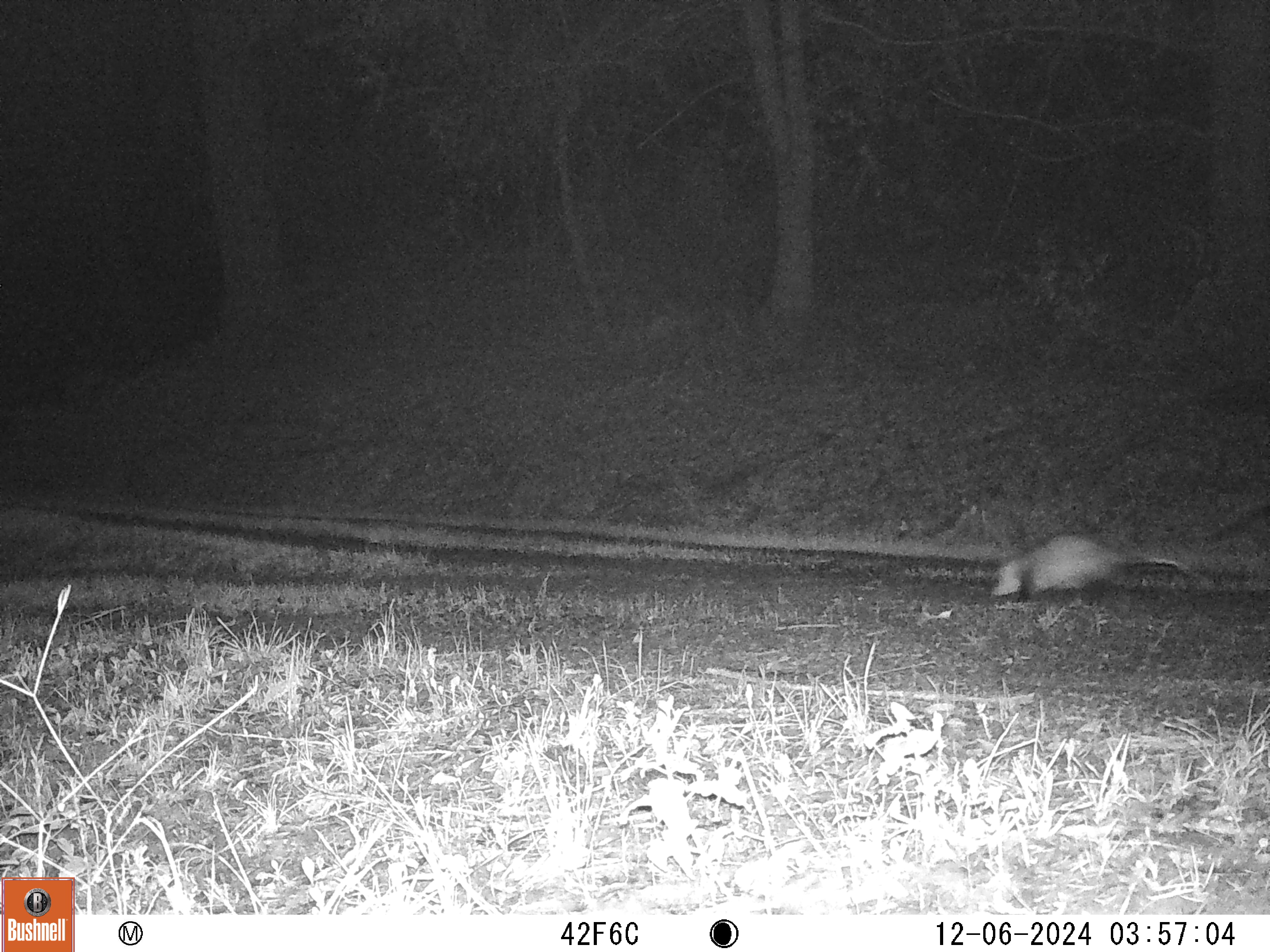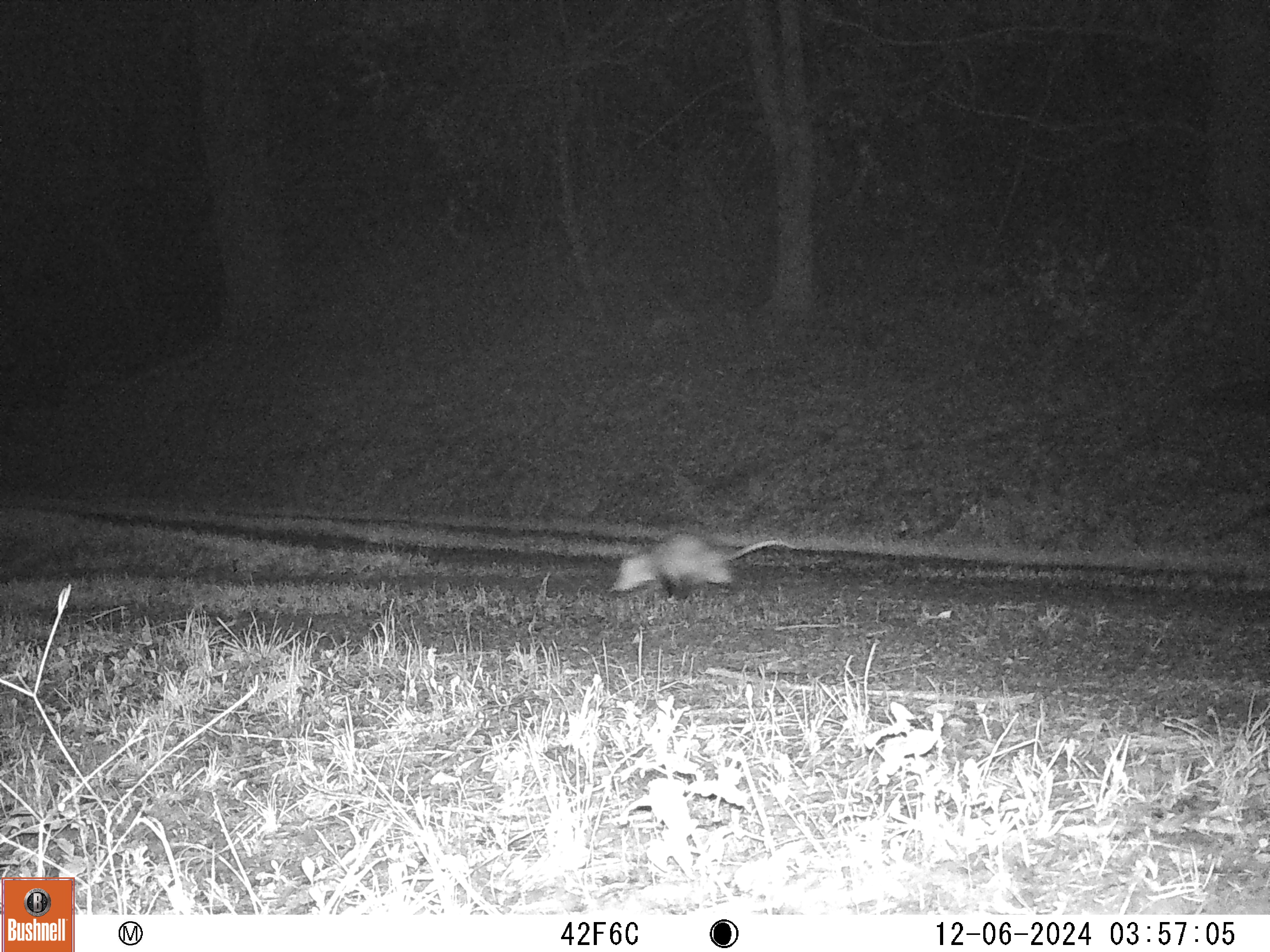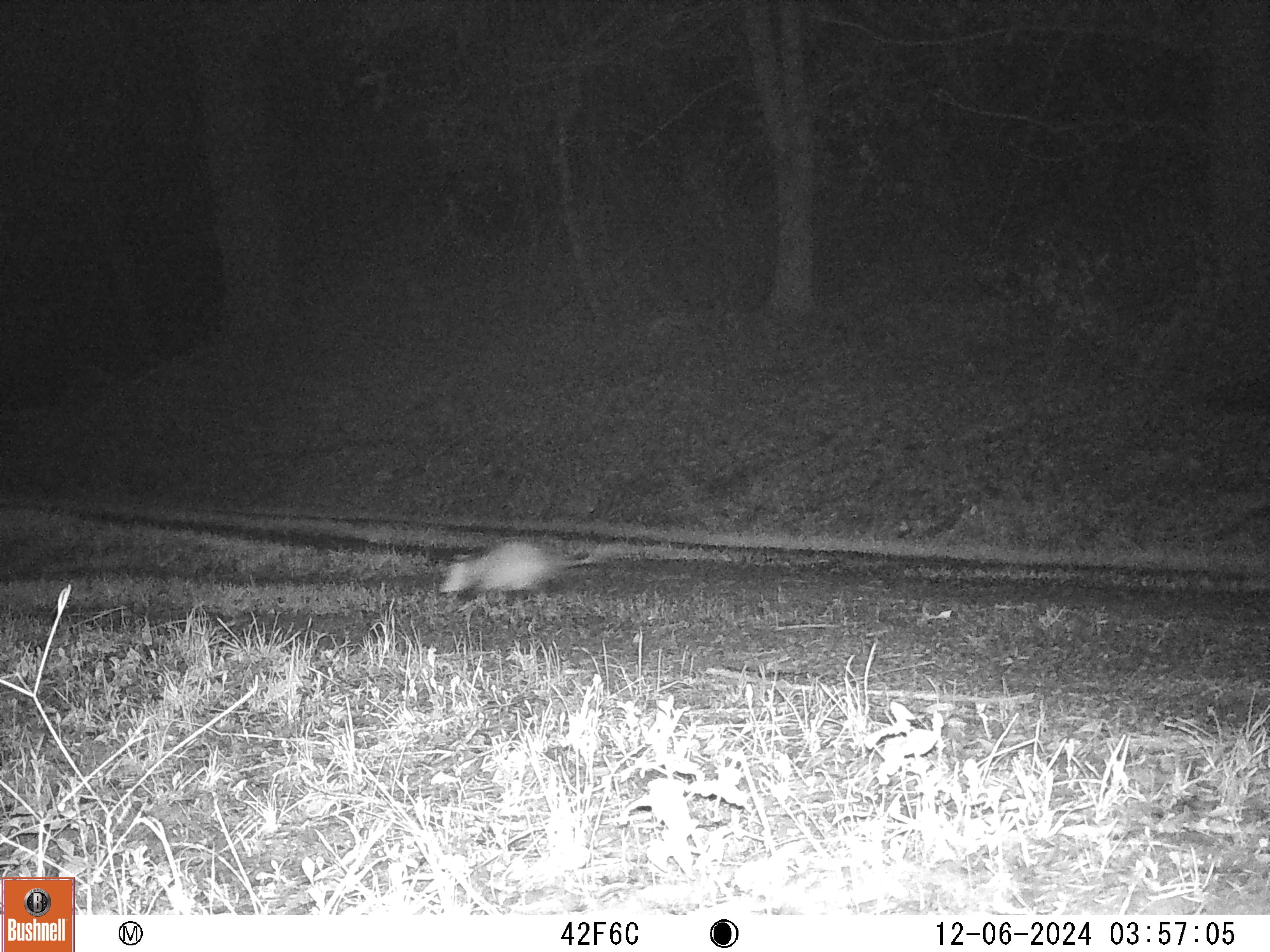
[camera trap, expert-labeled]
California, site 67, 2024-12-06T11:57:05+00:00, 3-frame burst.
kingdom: Animalia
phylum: Chordata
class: Mammalia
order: Didelphimorphia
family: Didelphidae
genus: Didelphis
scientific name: Didelphis virginiana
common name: virginia opossum